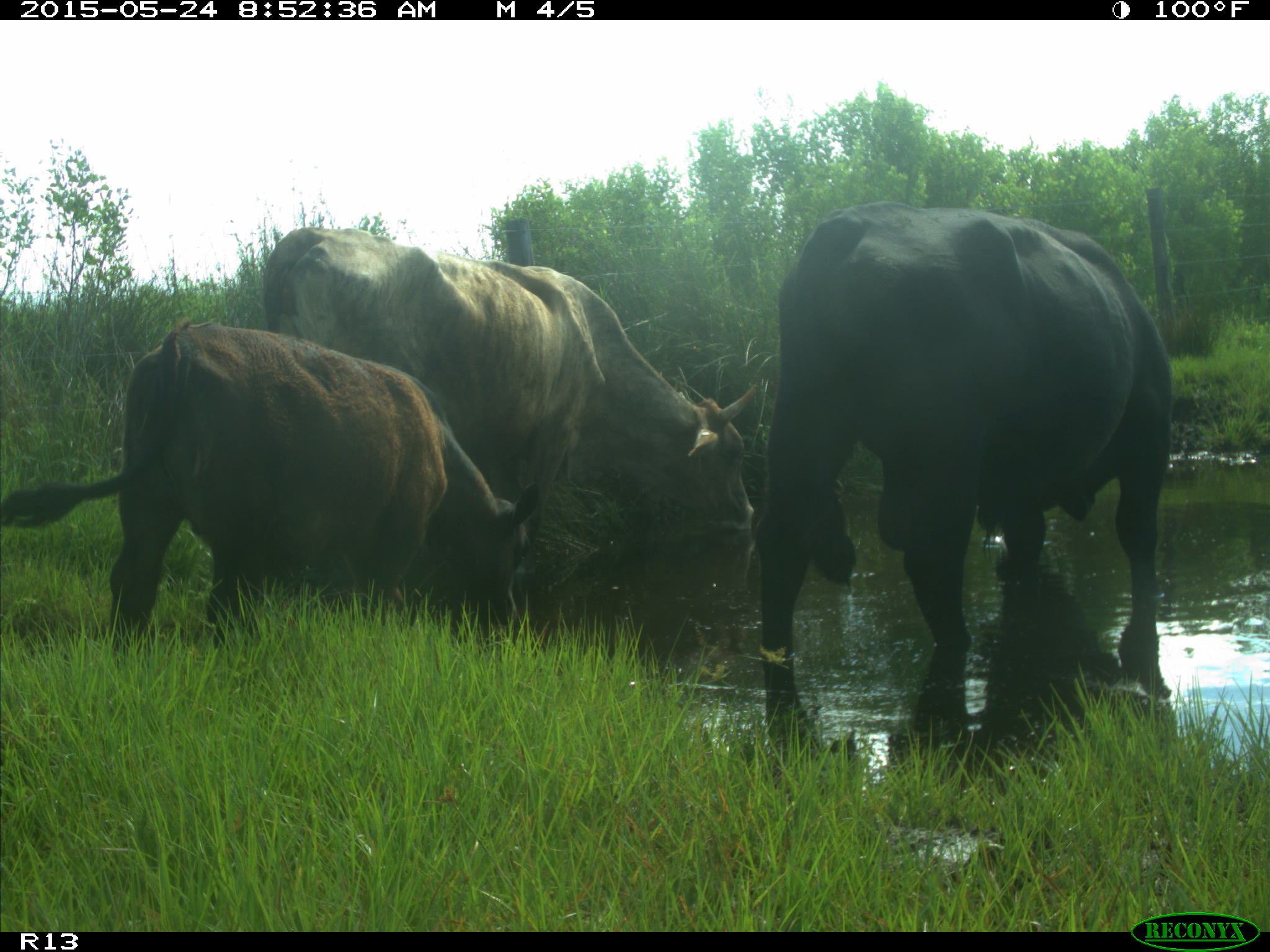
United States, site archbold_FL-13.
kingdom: Animalia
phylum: Chordata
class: Mammalia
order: Artiodactyla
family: Bovidae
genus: Bos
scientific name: Bos taurus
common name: domestic cow